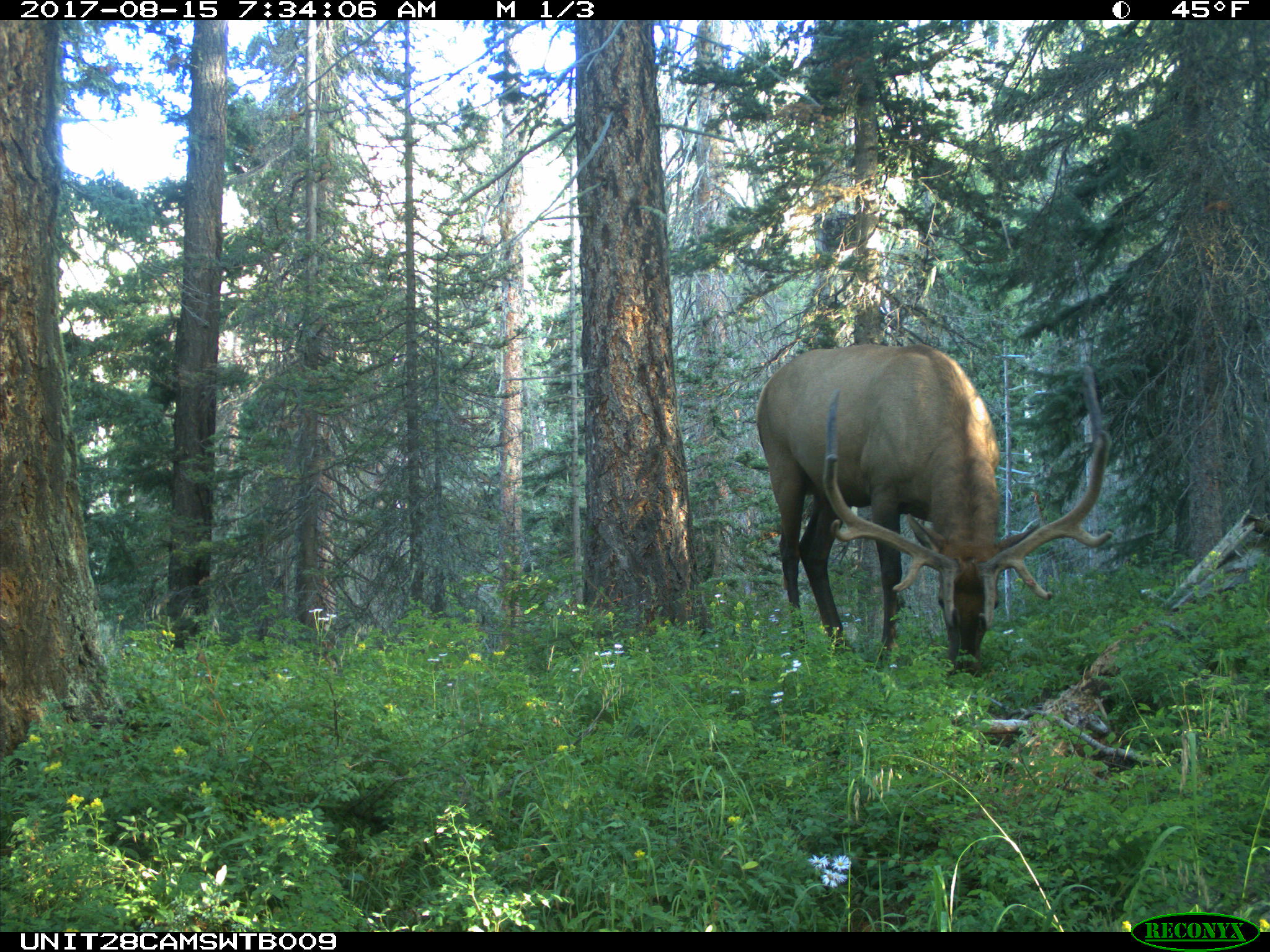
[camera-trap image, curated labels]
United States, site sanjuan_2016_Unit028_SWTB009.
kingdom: Animalia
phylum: Chordata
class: Mammalia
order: Artiodactyla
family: Cervidae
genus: Cervus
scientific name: Cervus elaphus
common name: red deer